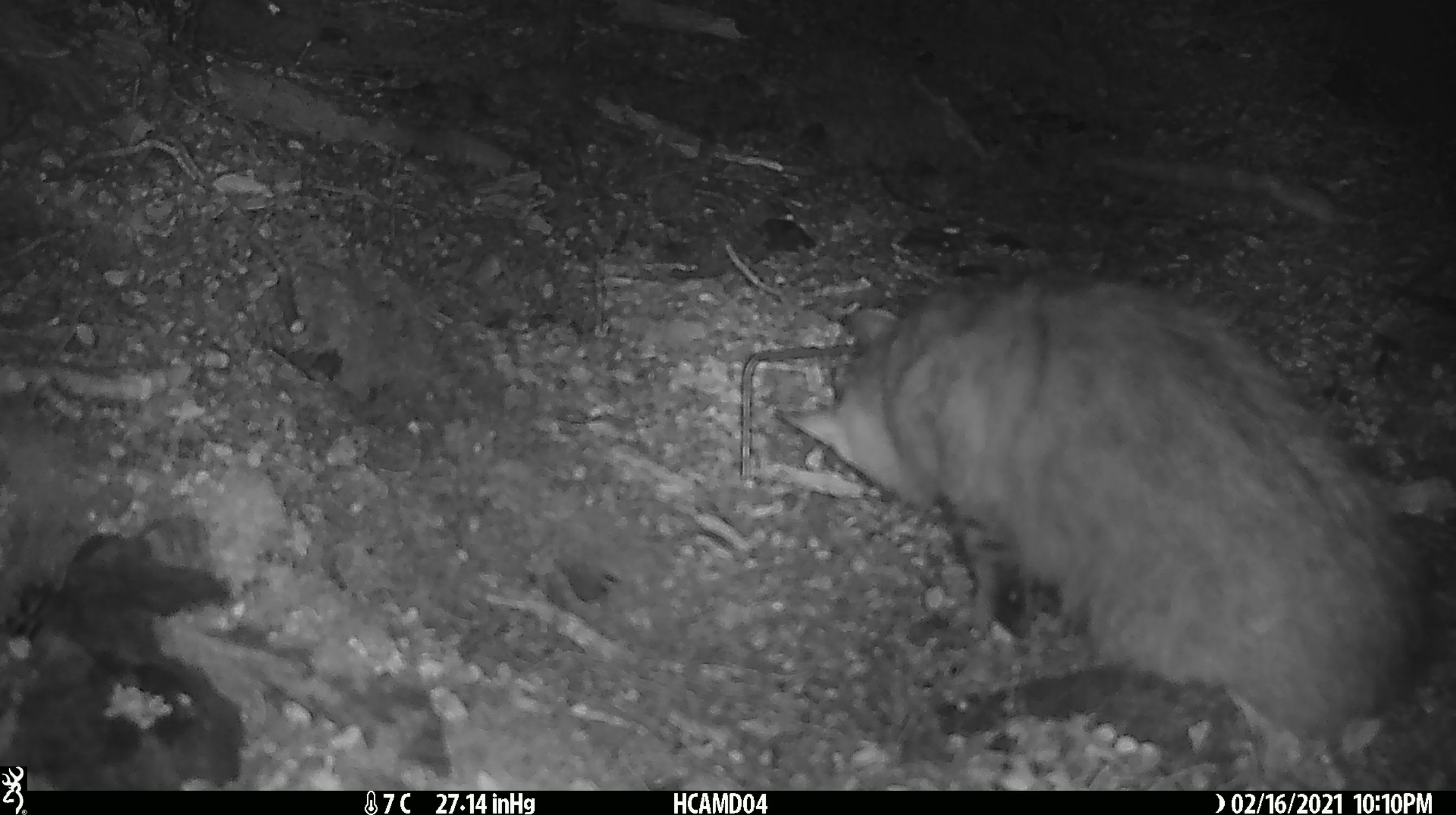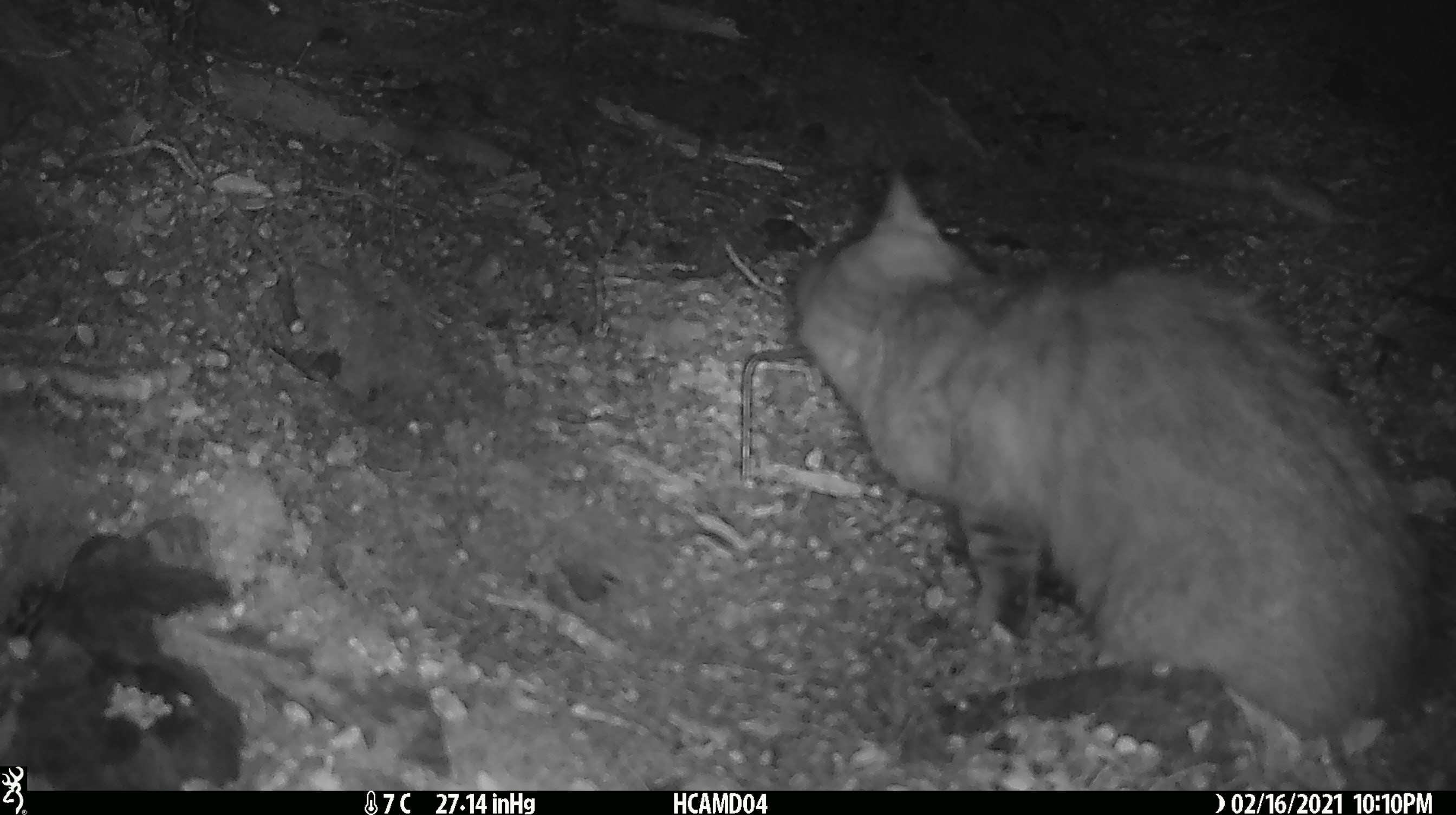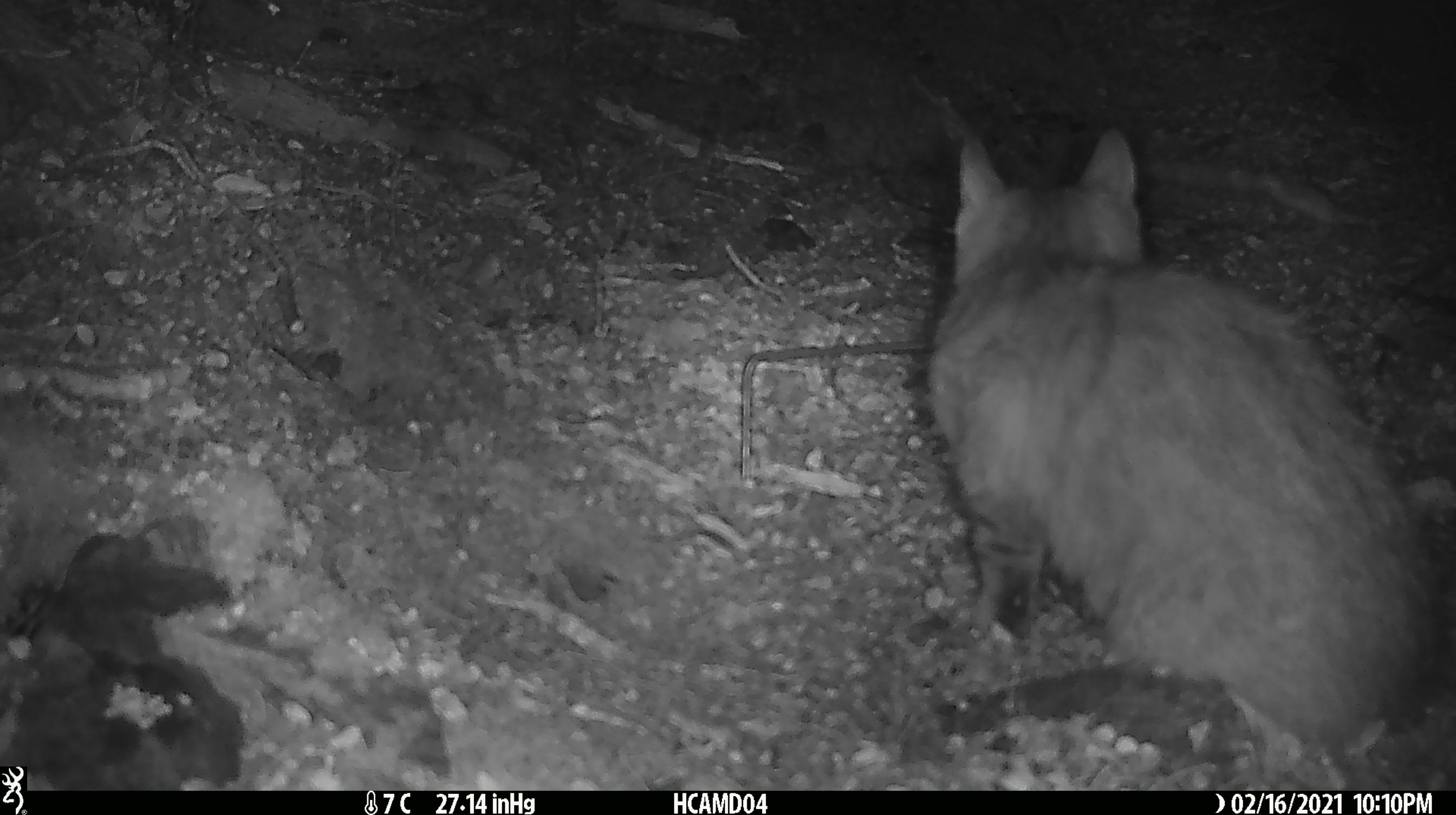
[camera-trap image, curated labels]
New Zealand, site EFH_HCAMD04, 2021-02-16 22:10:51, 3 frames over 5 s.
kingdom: Animalia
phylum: Chordata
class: Mammalia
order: Carnivora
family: Felidae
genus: Felis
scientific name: Felis catus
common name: domestic cat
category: cat